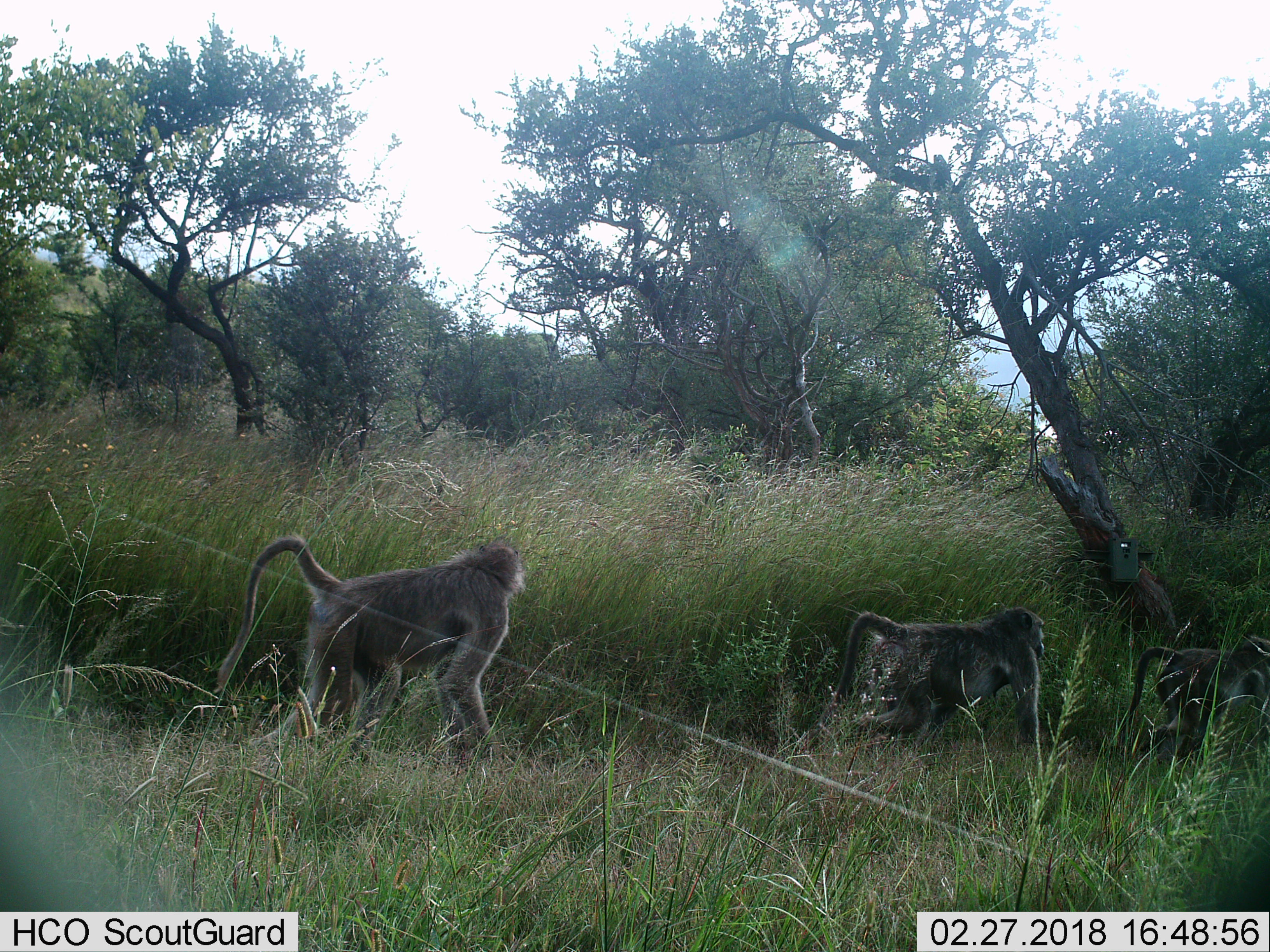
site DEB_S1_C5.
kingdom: Animalia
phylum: Chordata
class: Mammalia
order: Primates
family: Cercopithecidae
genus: Papio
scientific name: Papio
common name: baboon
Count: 3.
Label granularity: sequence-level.